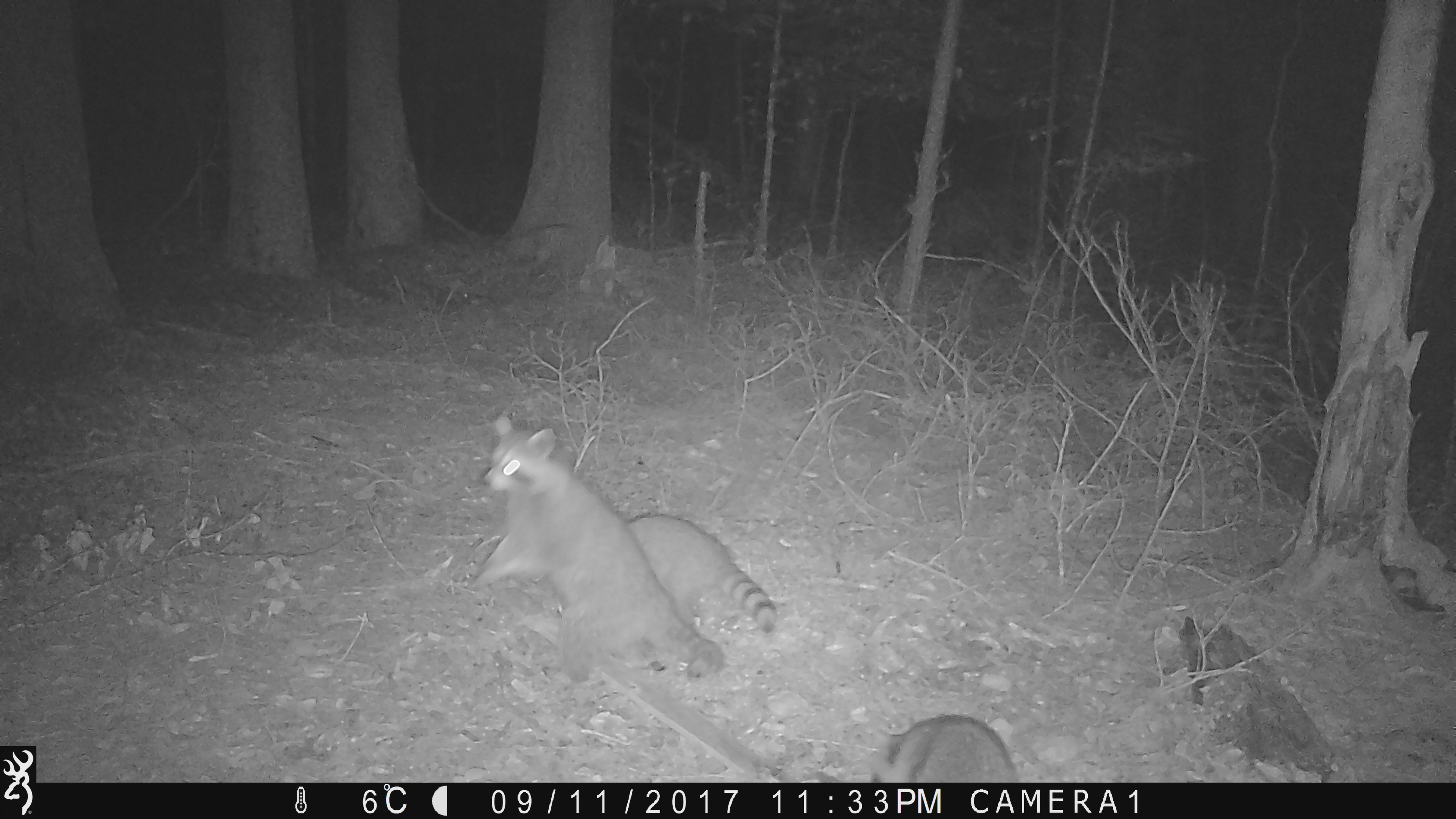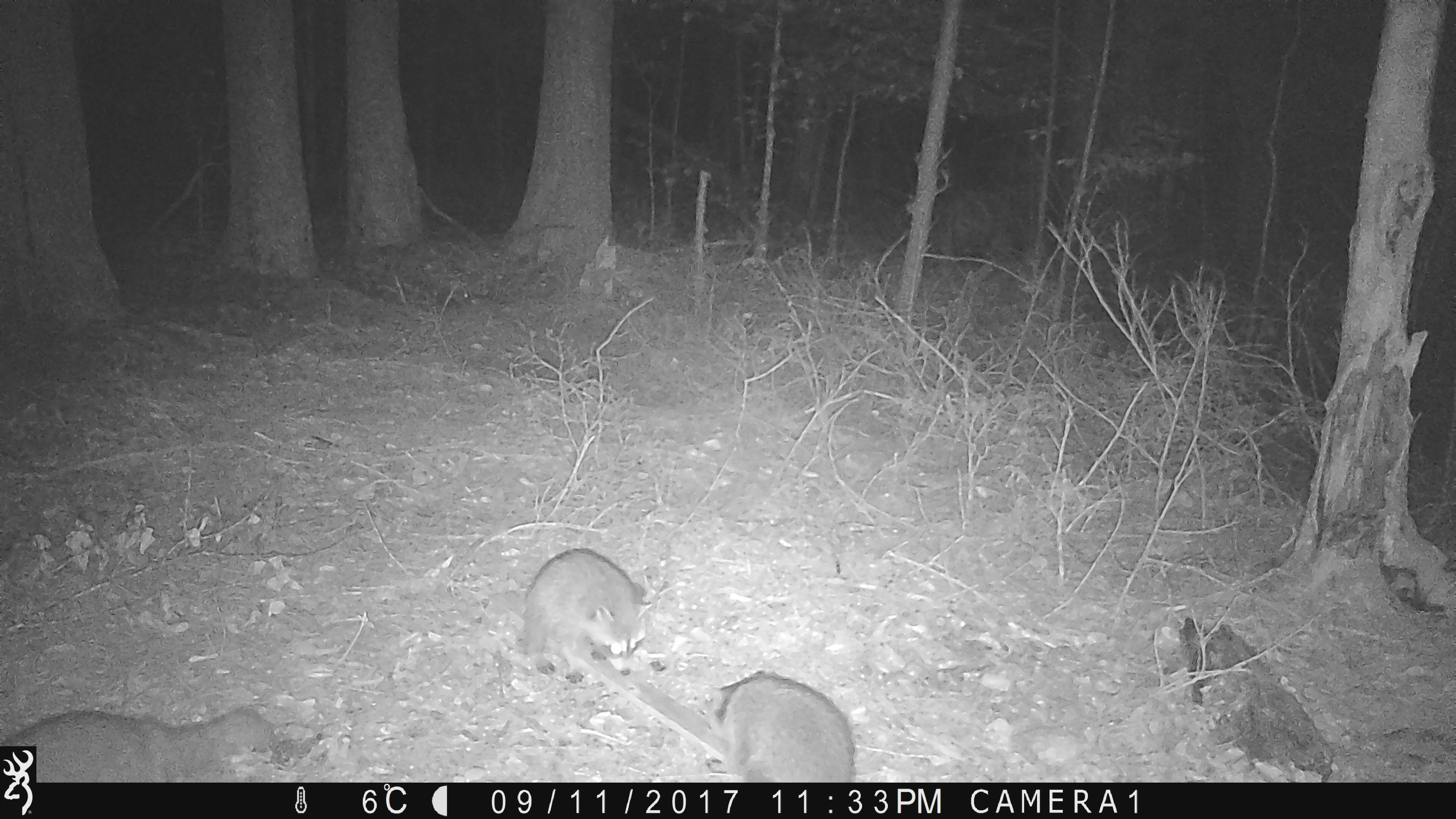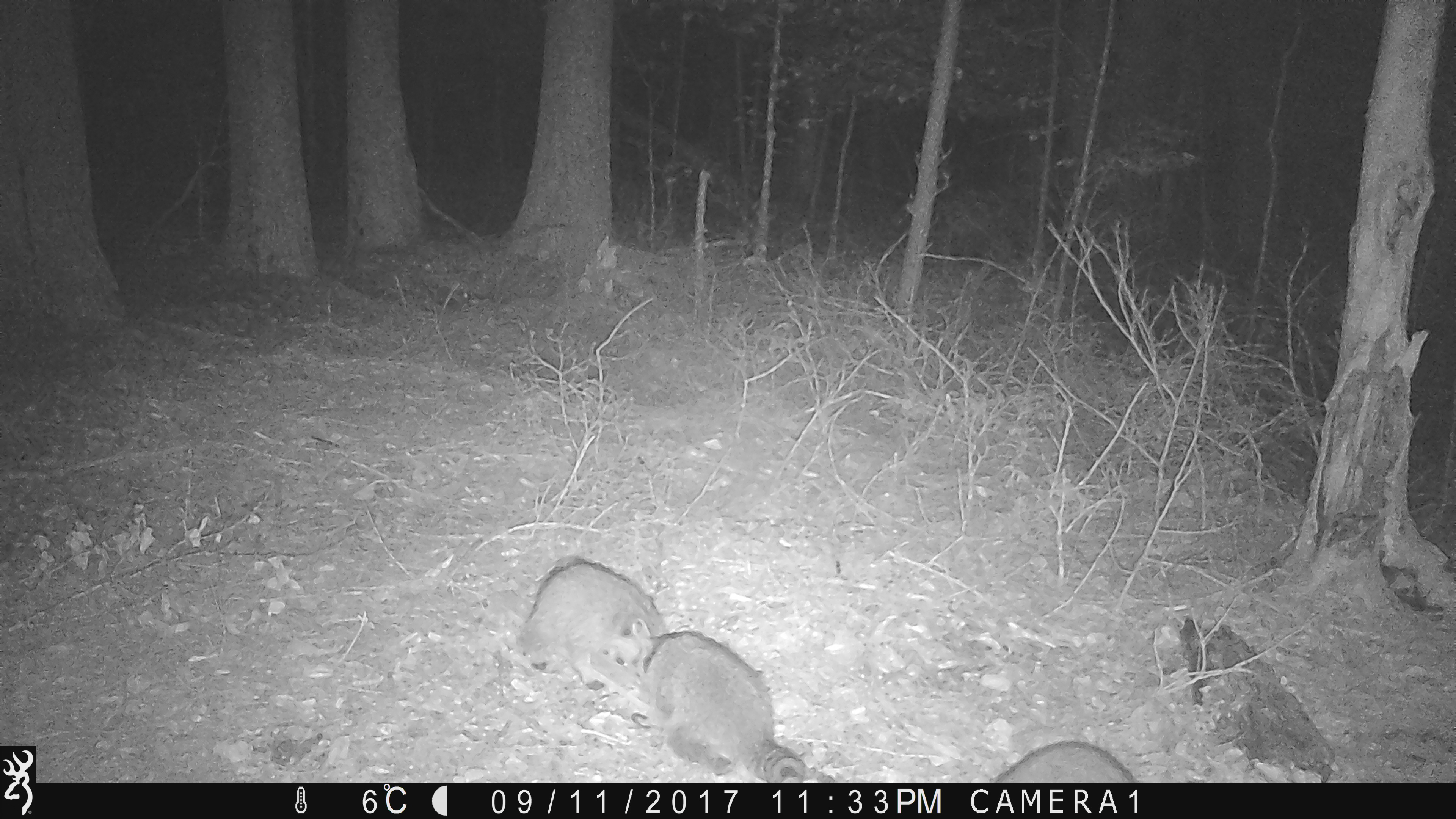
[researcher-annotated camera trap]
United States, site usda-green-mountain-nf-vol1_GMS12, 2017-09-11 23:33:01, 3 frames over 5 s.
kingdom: Animalia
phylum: Chordata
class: Mammalia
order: Carnivora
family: Procyonidae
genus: Procyon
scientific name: Procyon lotor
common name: raccoon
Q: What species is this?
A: Raccoon (Procyon lotor).